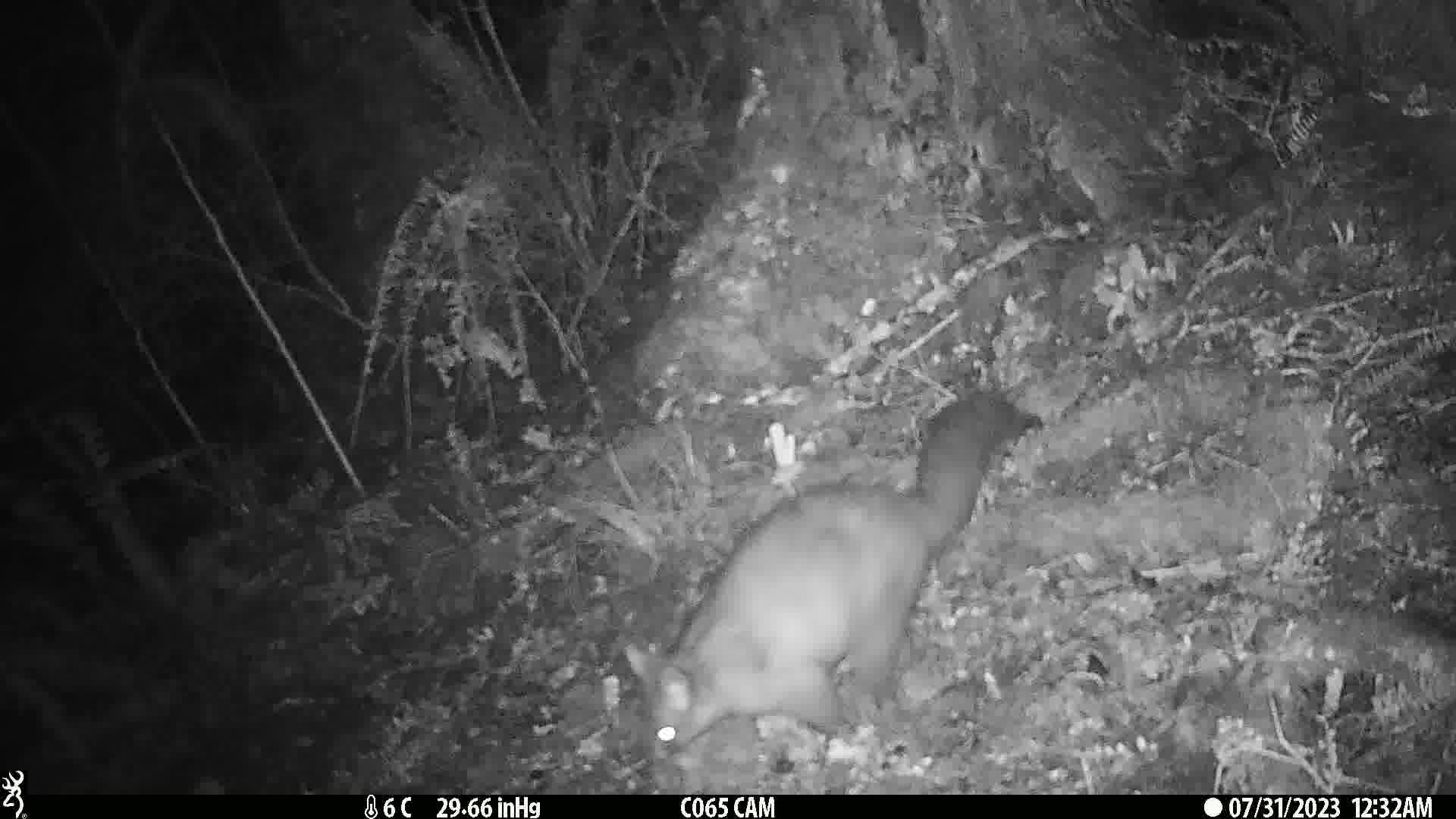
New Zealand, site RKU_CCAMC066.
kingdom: Animalia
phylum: Chordata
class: Mammalia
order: Diprotodontia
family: Phalangeridae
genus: Trichosurus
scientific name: Trichosurus vulpecula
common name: common brushtail possum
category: possum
Possum (common brushtail possum) (Trichosurus vulpecula).